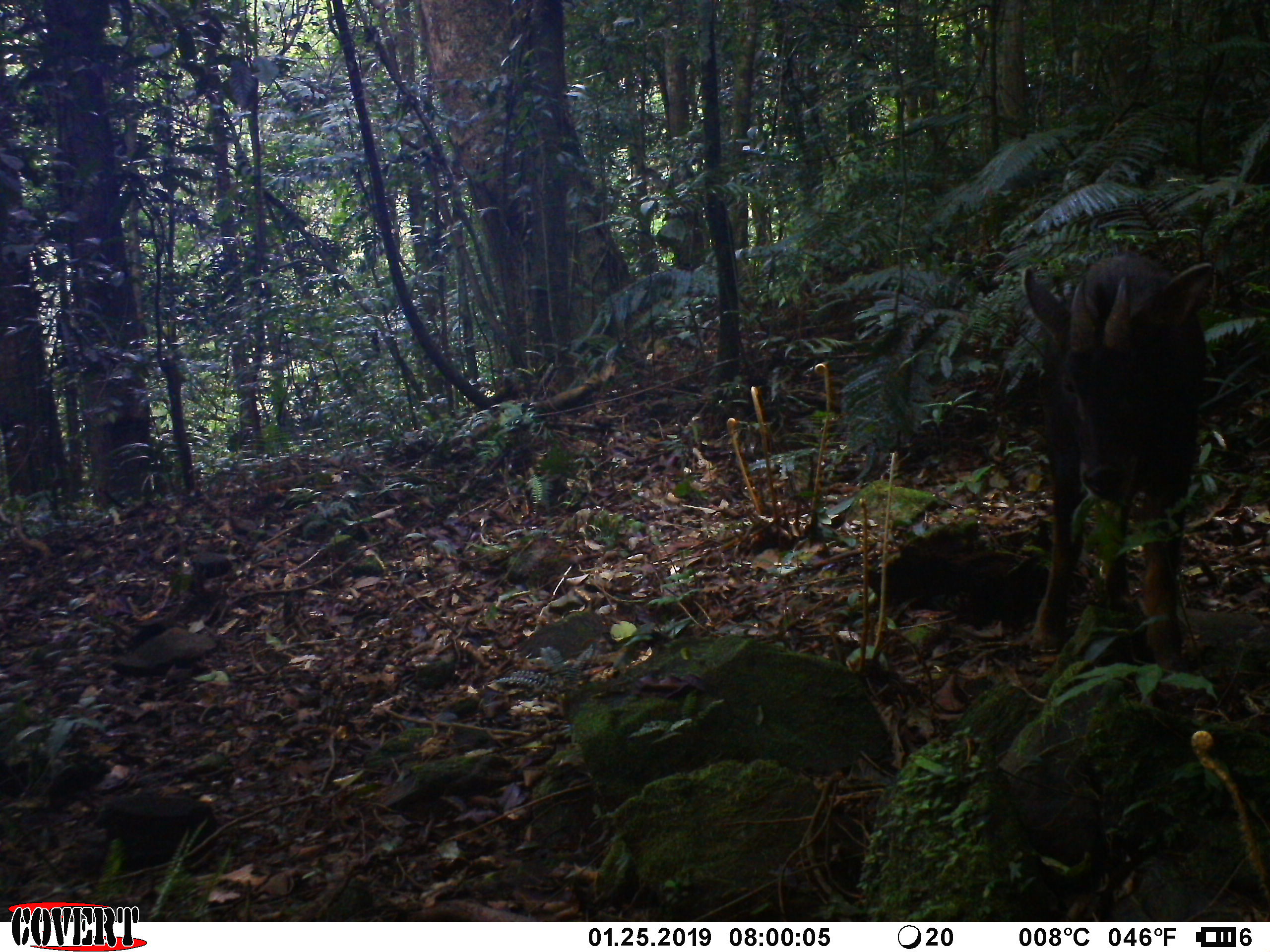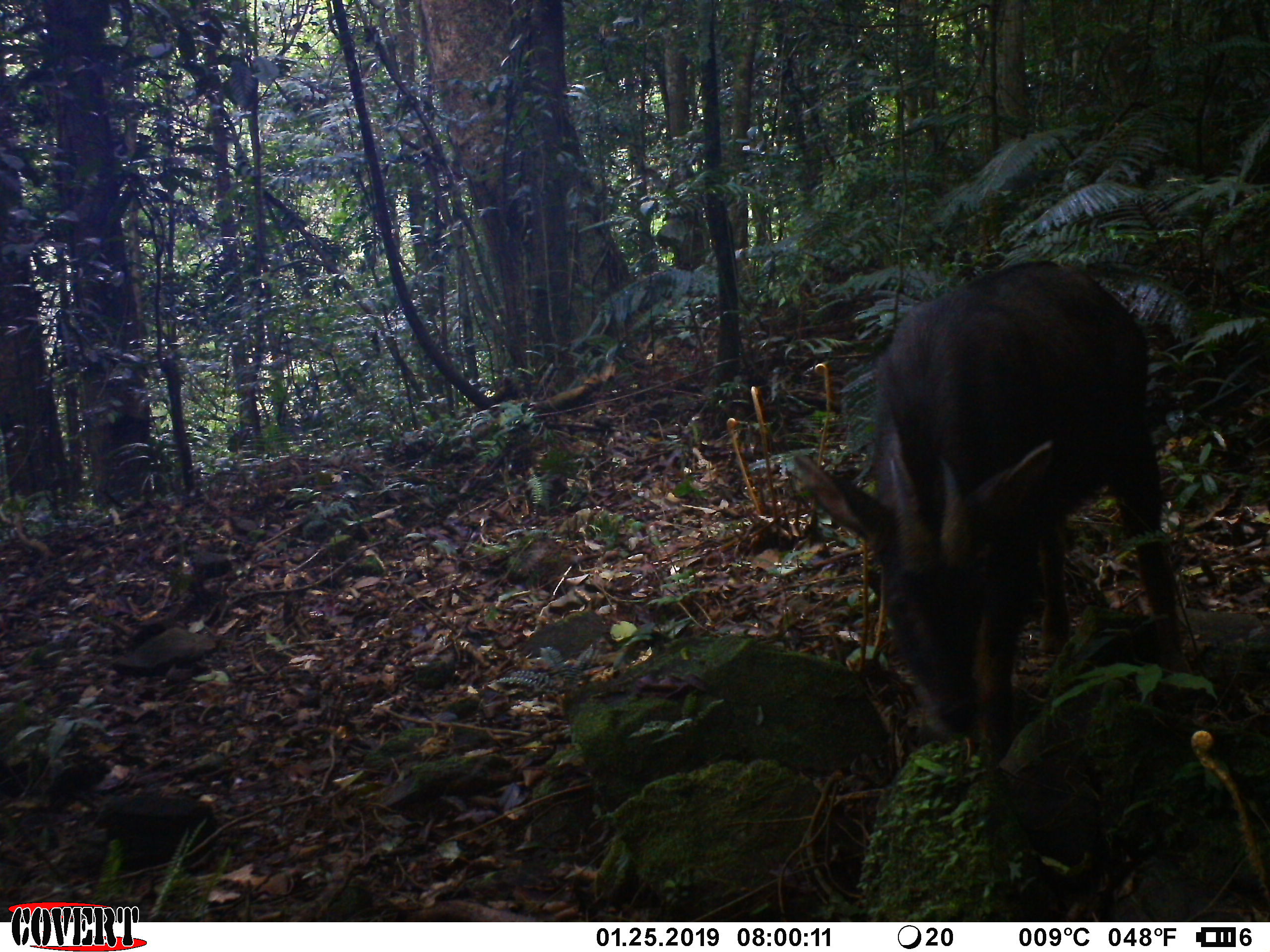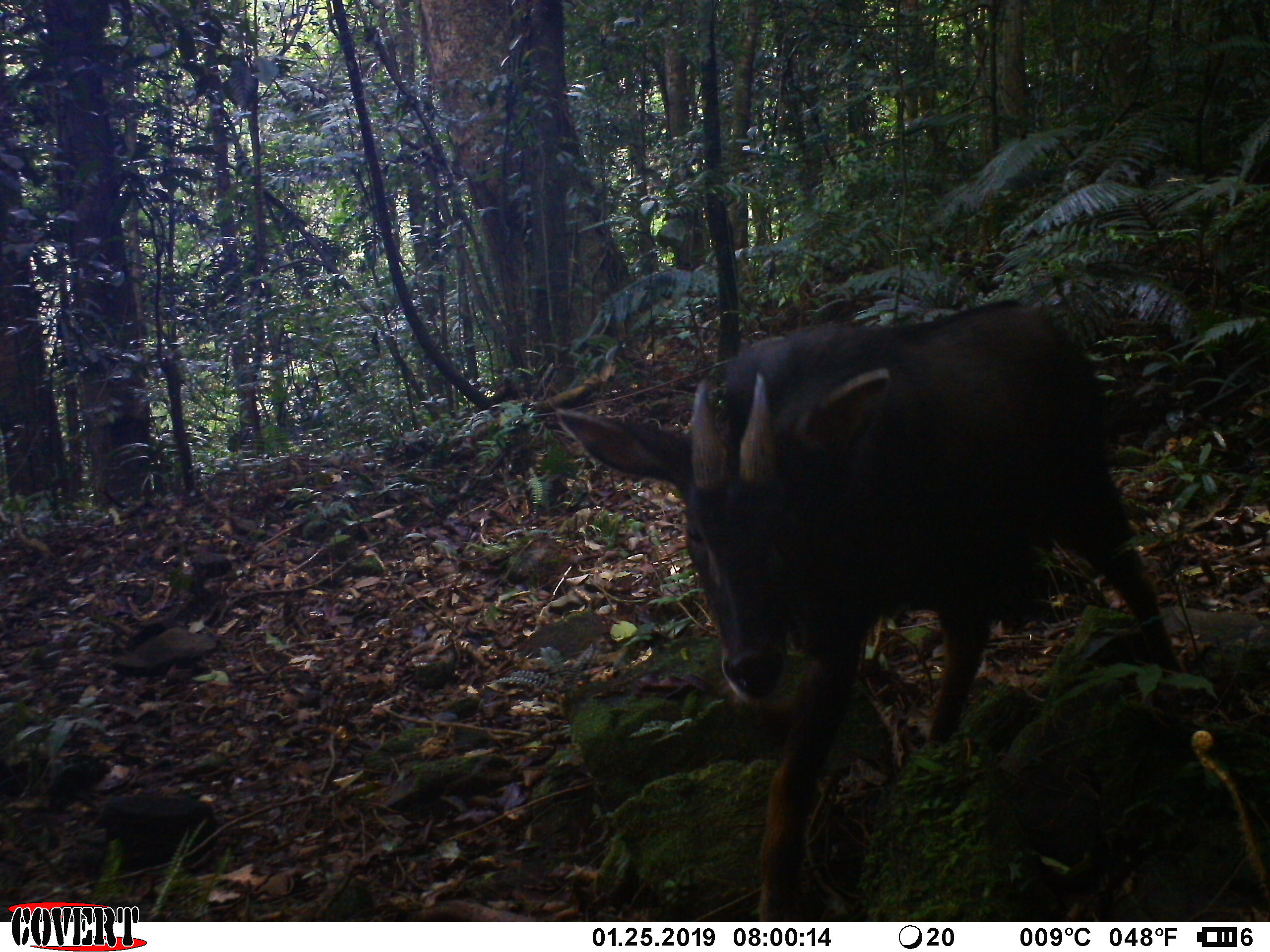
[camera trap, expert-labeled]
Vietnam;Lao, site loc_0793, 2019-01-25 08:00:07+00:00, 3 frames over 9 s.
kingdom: Animalia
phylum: Chordata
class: Mammalia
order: Artiodactyla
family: Bovidae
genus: Capricornis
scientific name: Capricornis sumatraensis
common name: chinese serow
Chinese serow (Capricornis sumatraensis). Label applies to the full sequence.